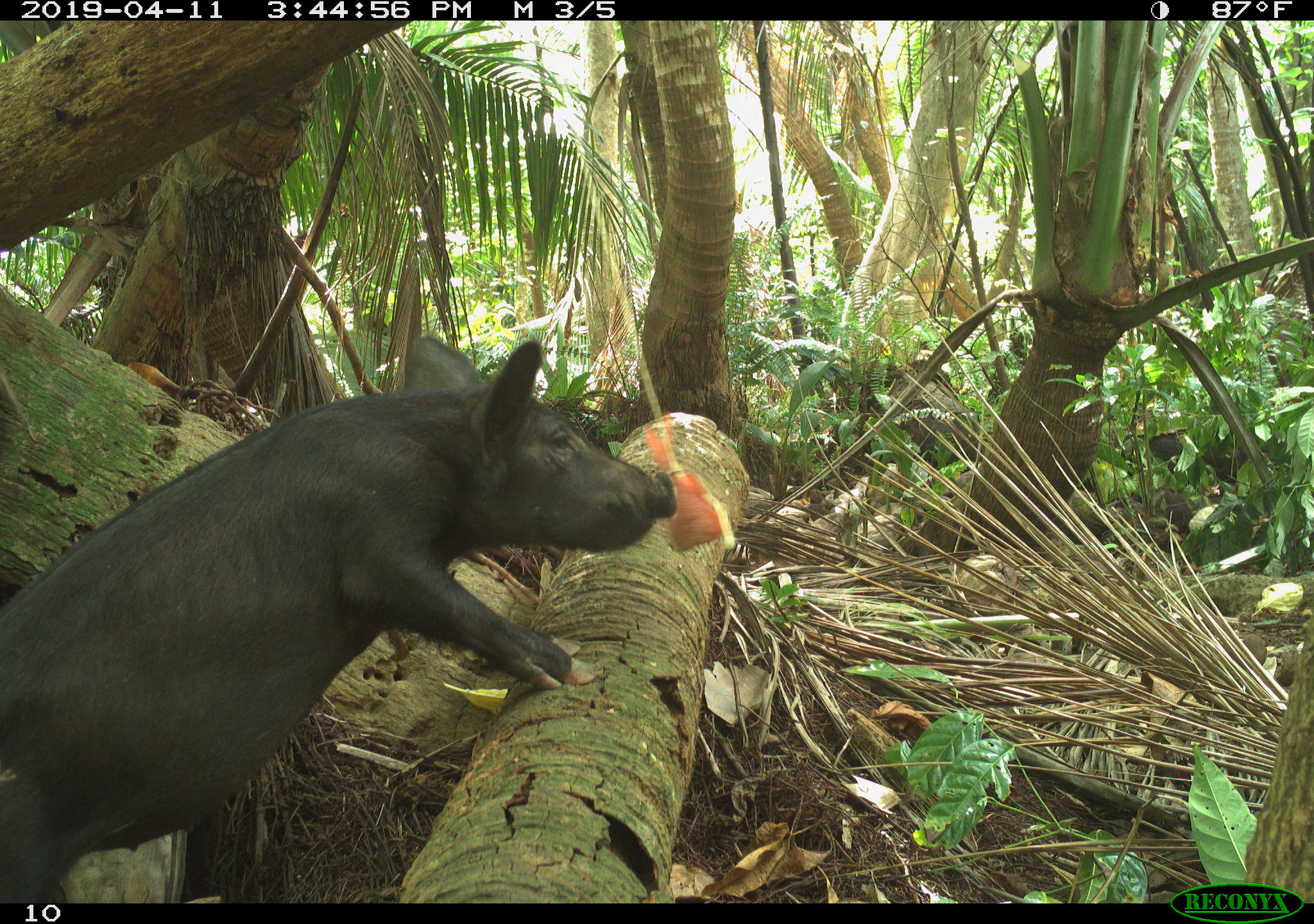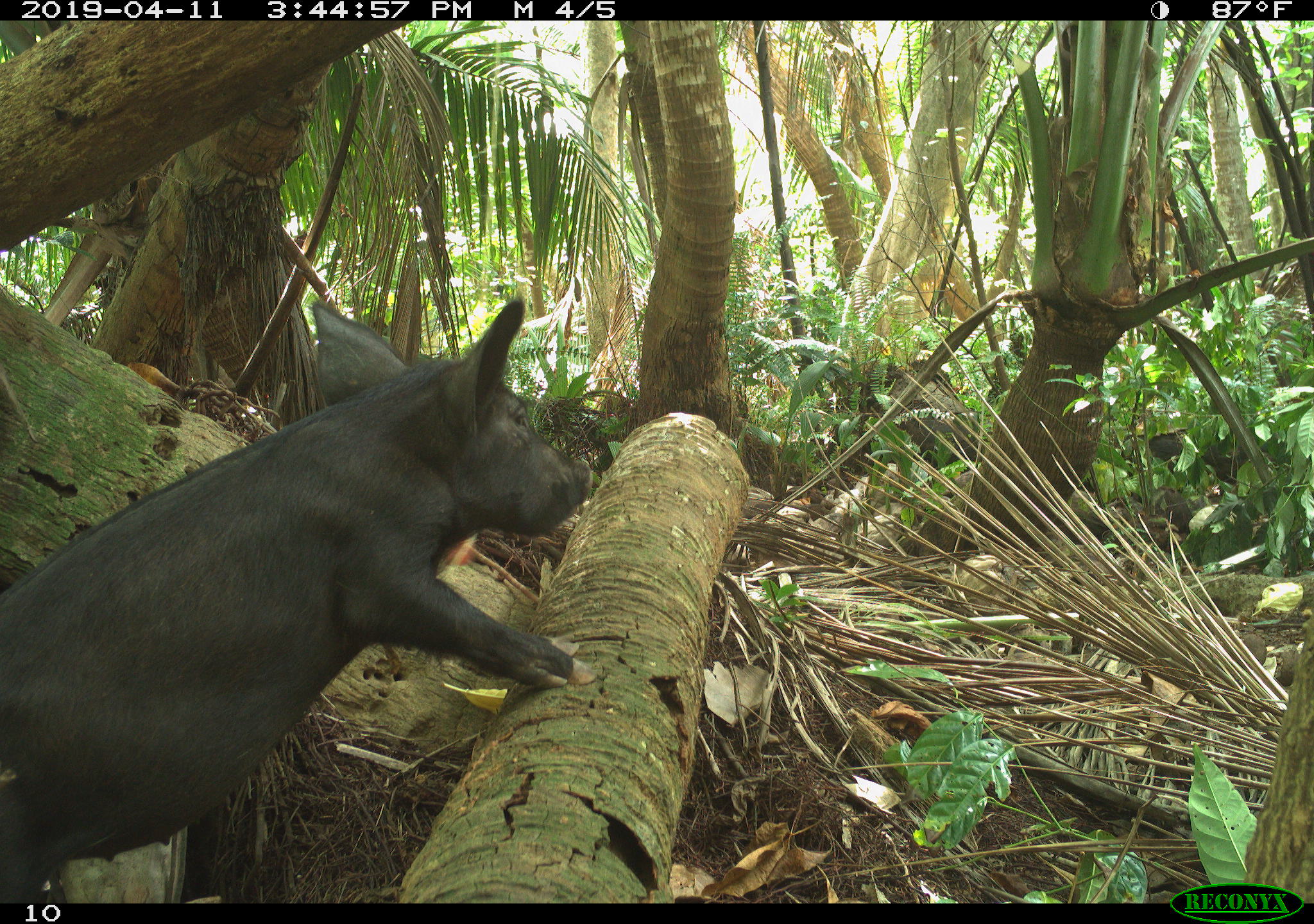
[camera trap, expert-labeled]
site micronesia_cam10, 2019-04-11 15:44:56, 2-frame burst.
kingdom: Animalia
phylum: Chordata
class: Mammalia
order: Artiodactyla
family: Suidae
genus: Sus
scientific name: Sus scrofa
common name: pig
Pig (Sus scrofa).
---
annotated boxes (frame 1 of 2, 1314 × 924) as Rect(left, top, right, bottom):
pig: Rect(0, 336, 683, 888)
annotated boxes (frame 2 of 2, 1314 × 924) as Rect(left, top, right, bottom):
pig: Rect(0, 293, 598, 895)